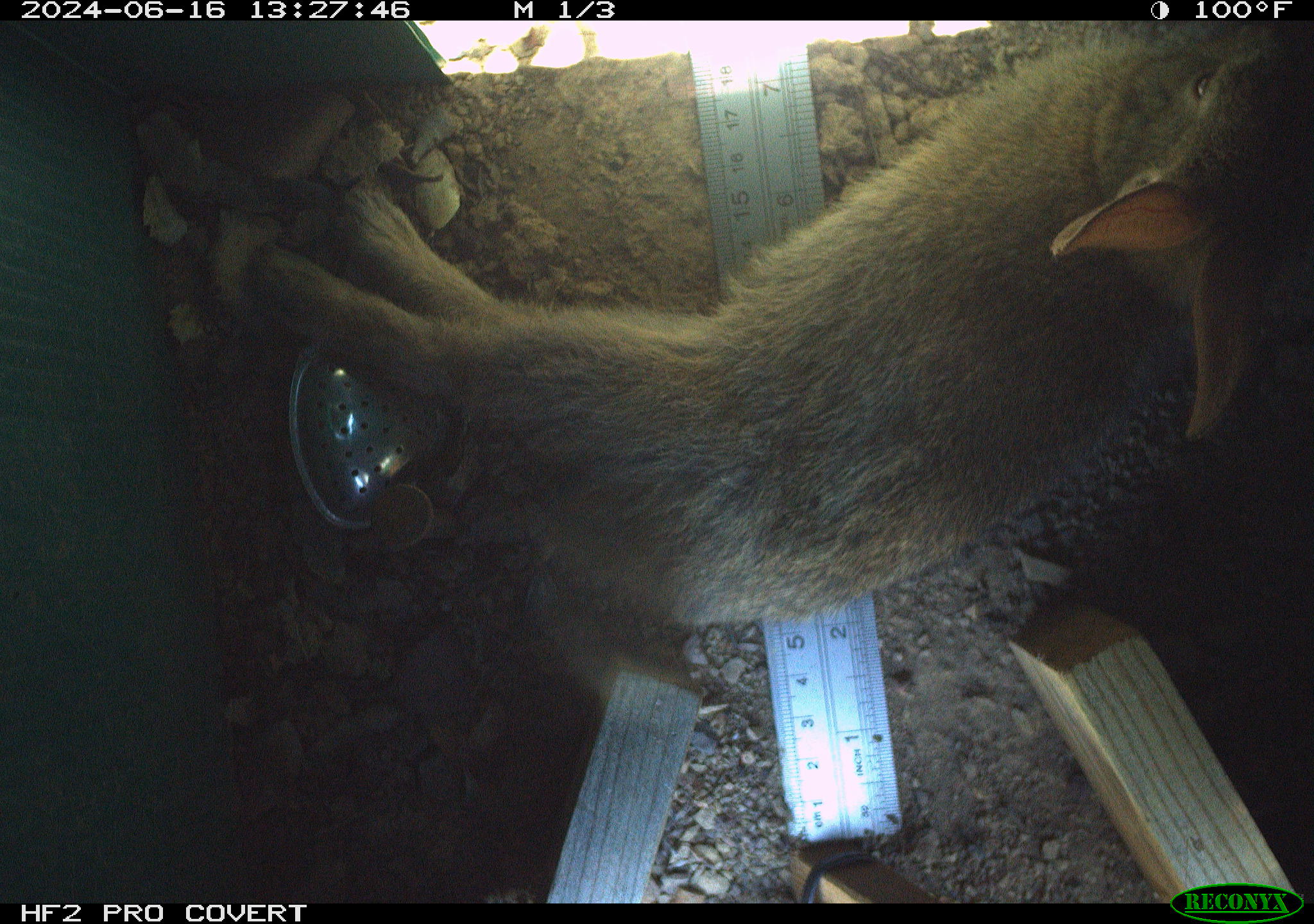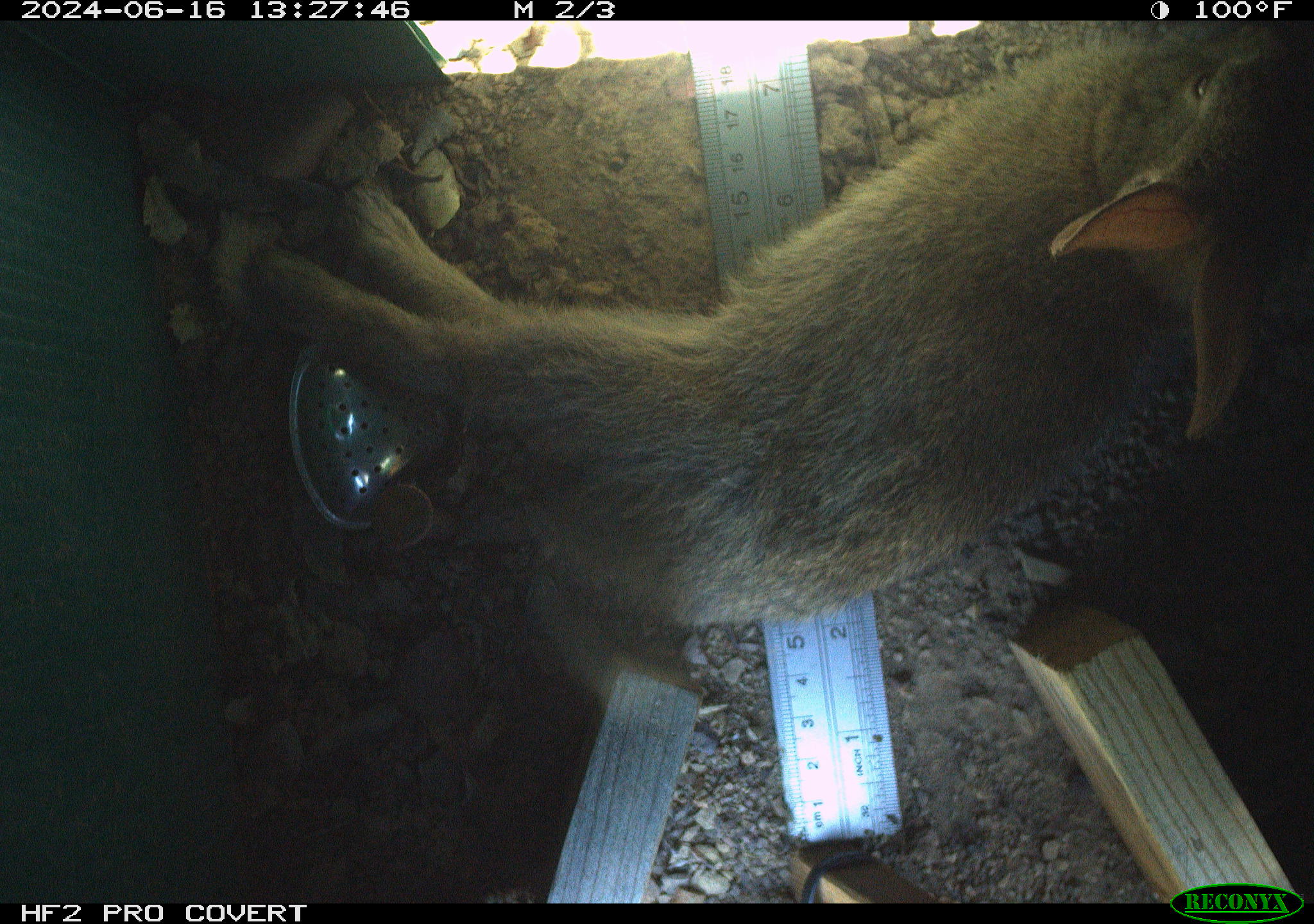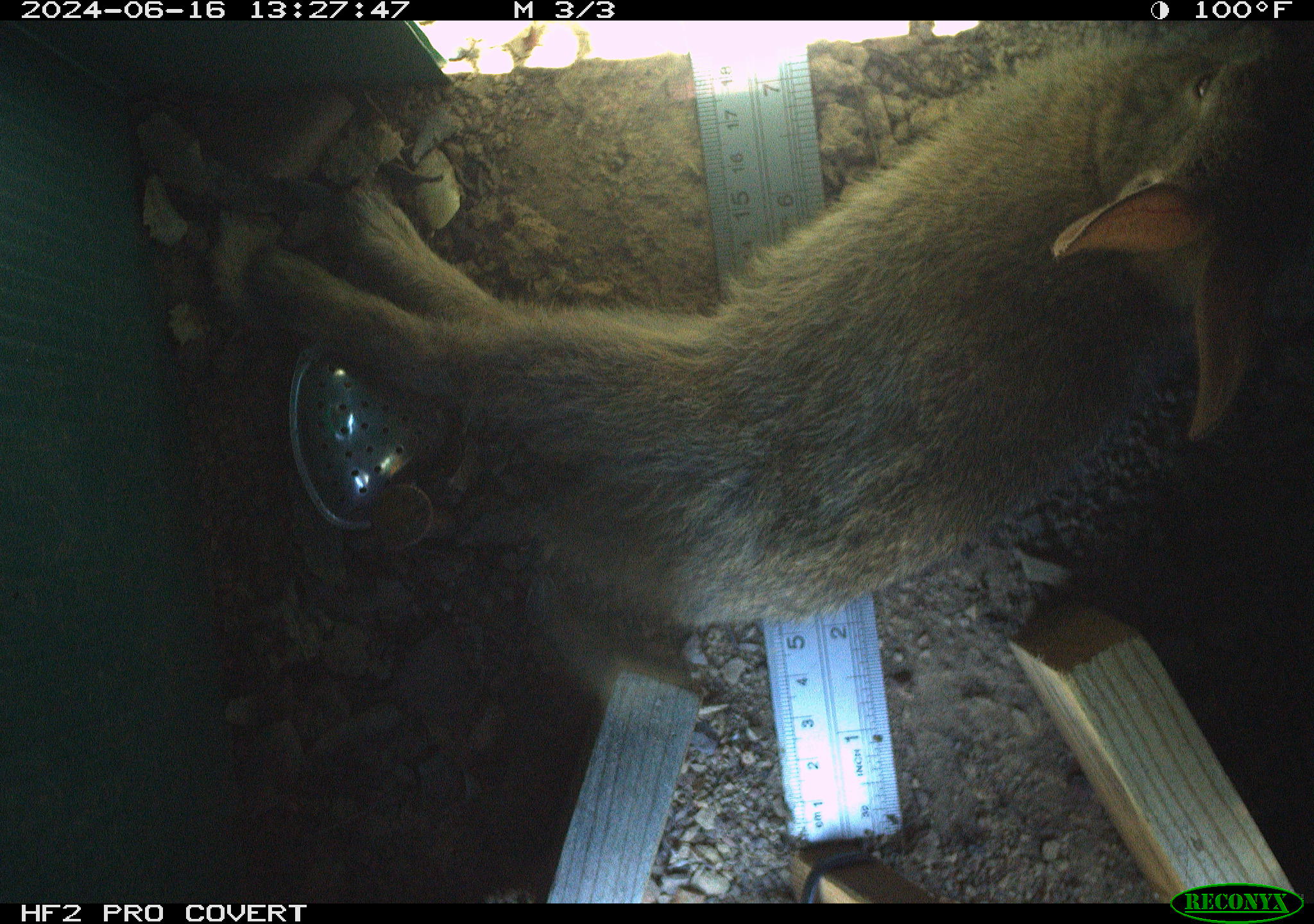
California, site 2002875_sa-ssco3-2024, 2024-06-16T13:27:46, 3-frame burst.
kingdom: Animalia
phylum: Chordata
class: Mammalia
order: Lagomorpha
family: Leporidae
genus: Sylvilagus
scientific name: Sylvilagus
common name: cottontail rabbits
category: sylvilagus species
Sylvilagus species (cottontail rabbits) (Sylvilagus).